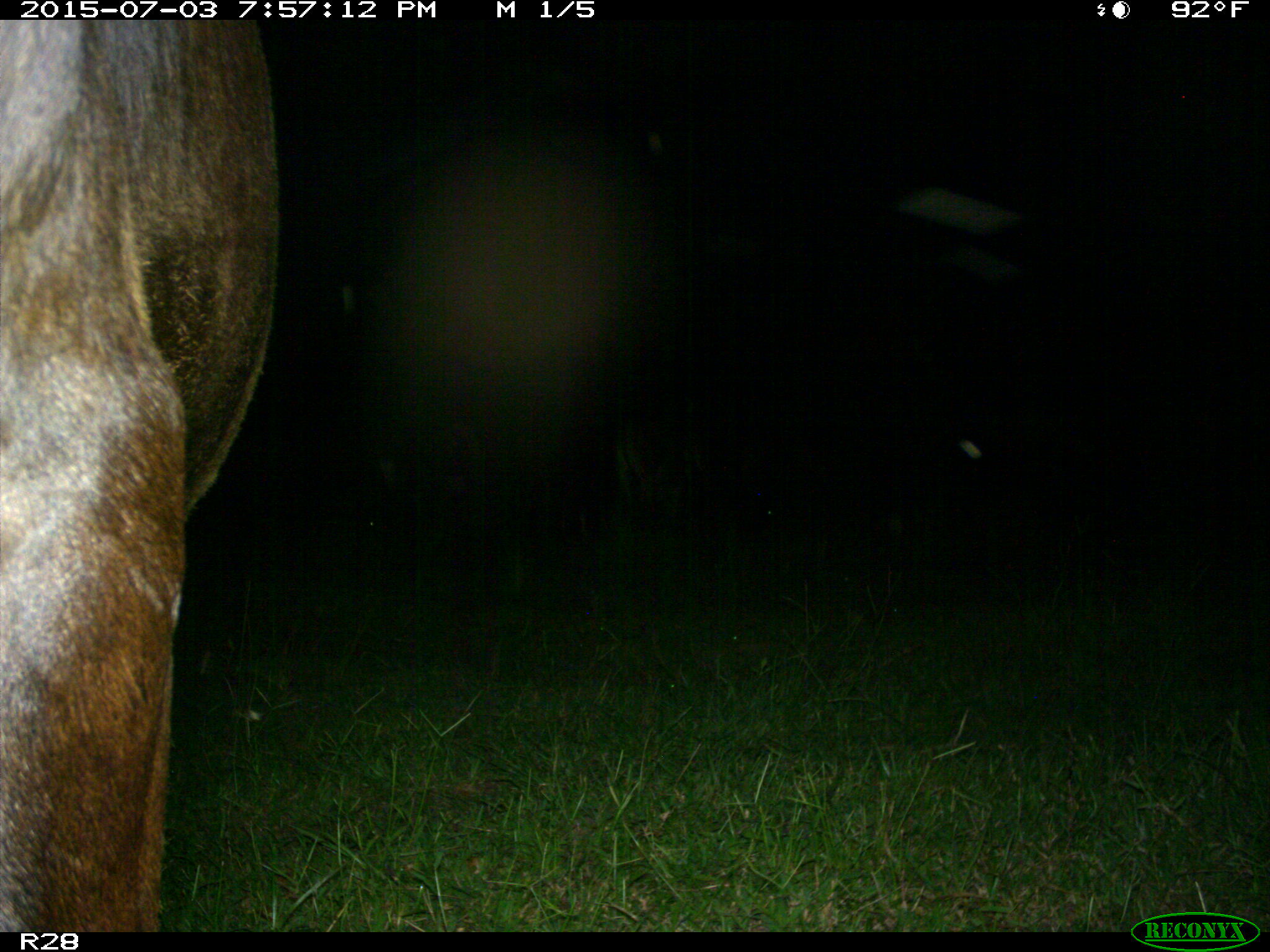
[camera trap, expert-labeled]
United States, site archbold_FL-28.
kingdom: Animalia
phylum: Chordata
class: Mammalia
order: Artiodactyla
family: Bovidae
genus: Bos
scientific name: Bos taurus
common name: domestic cow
Bos taurus (domestic cow).